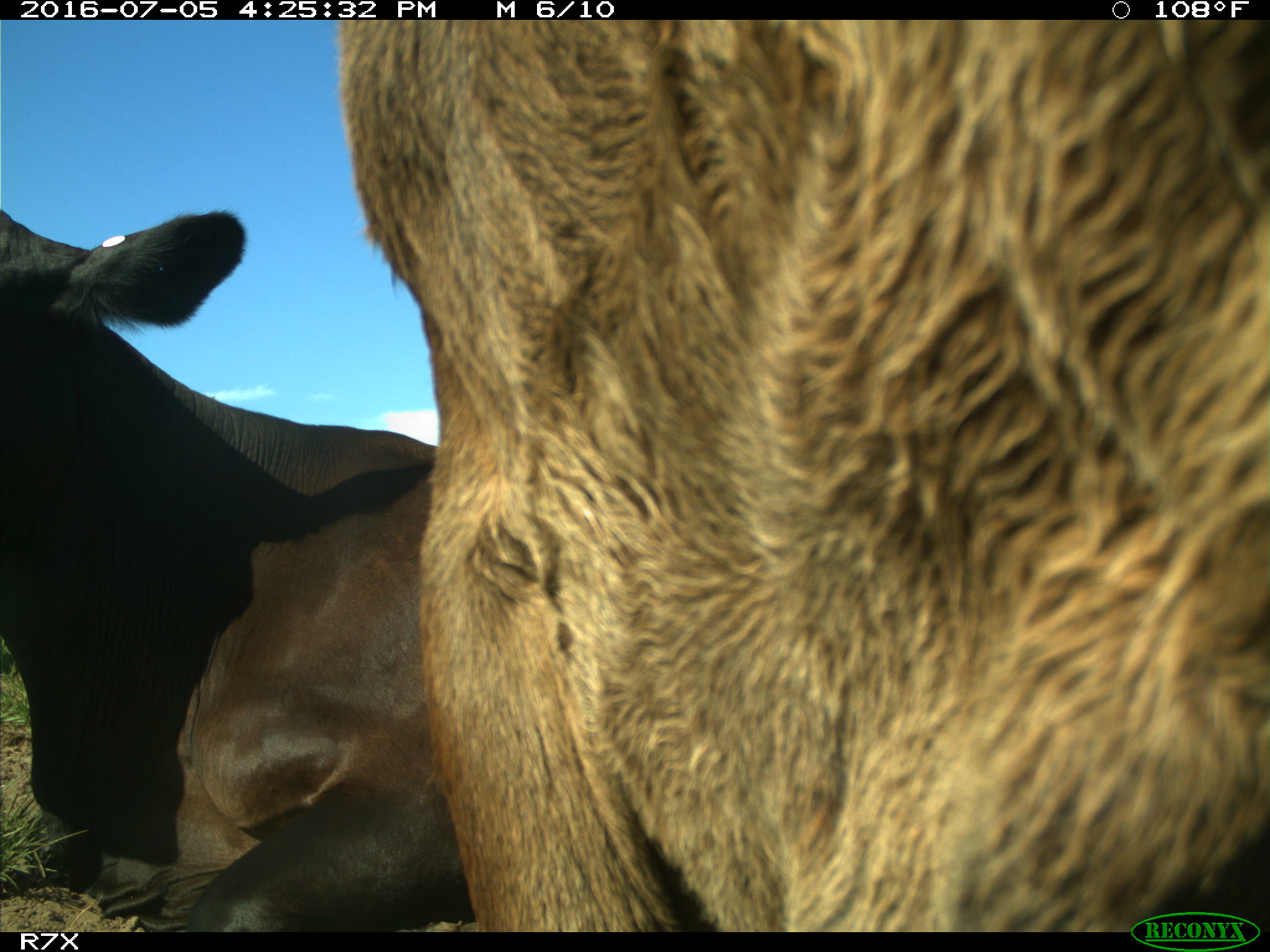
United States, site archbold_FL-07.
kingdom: Animalia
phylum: Chordata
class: Mammalia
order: Artiodactyla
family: Bovidae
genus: Bos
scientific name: Bos taurus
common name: domestic cow